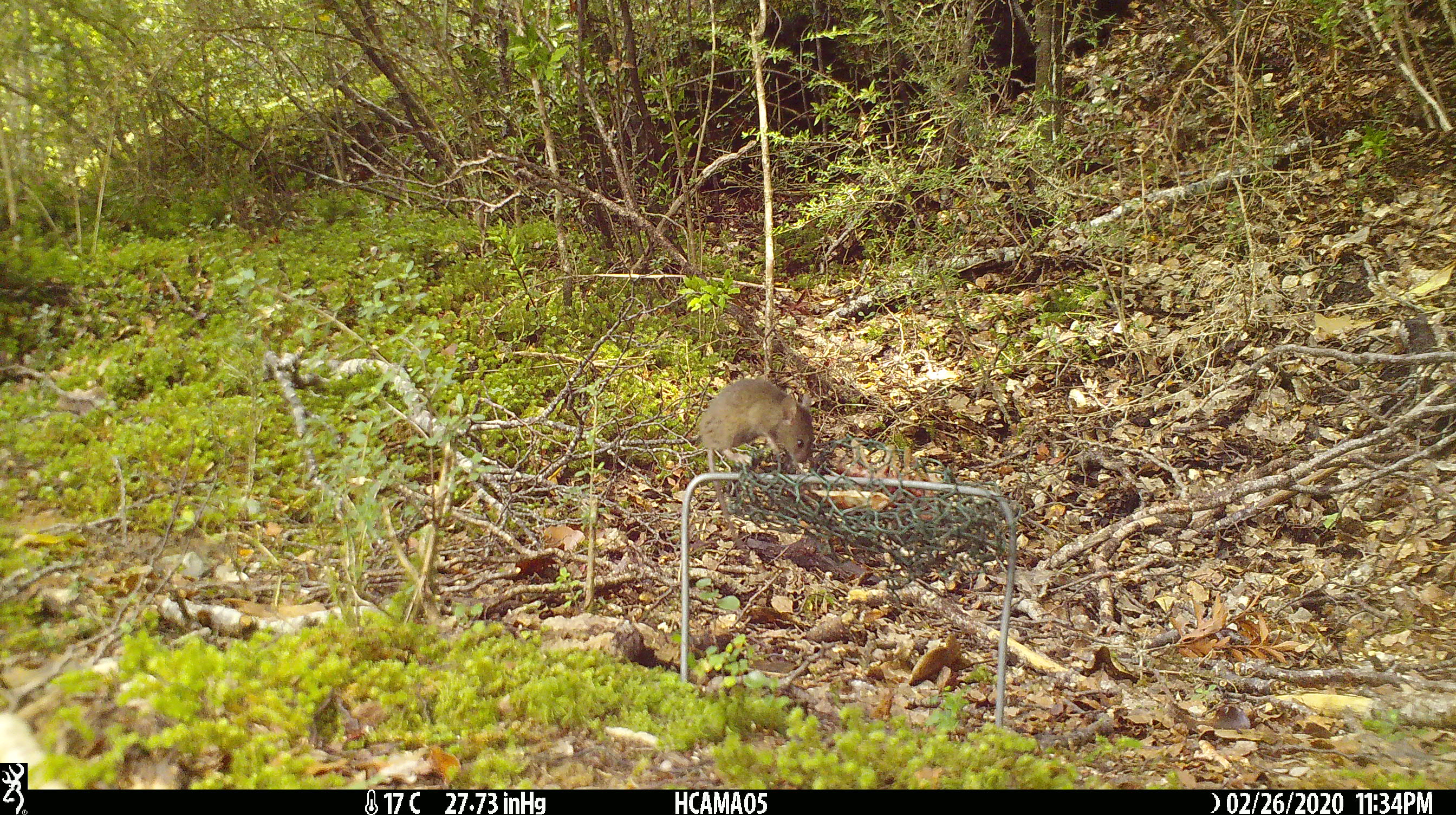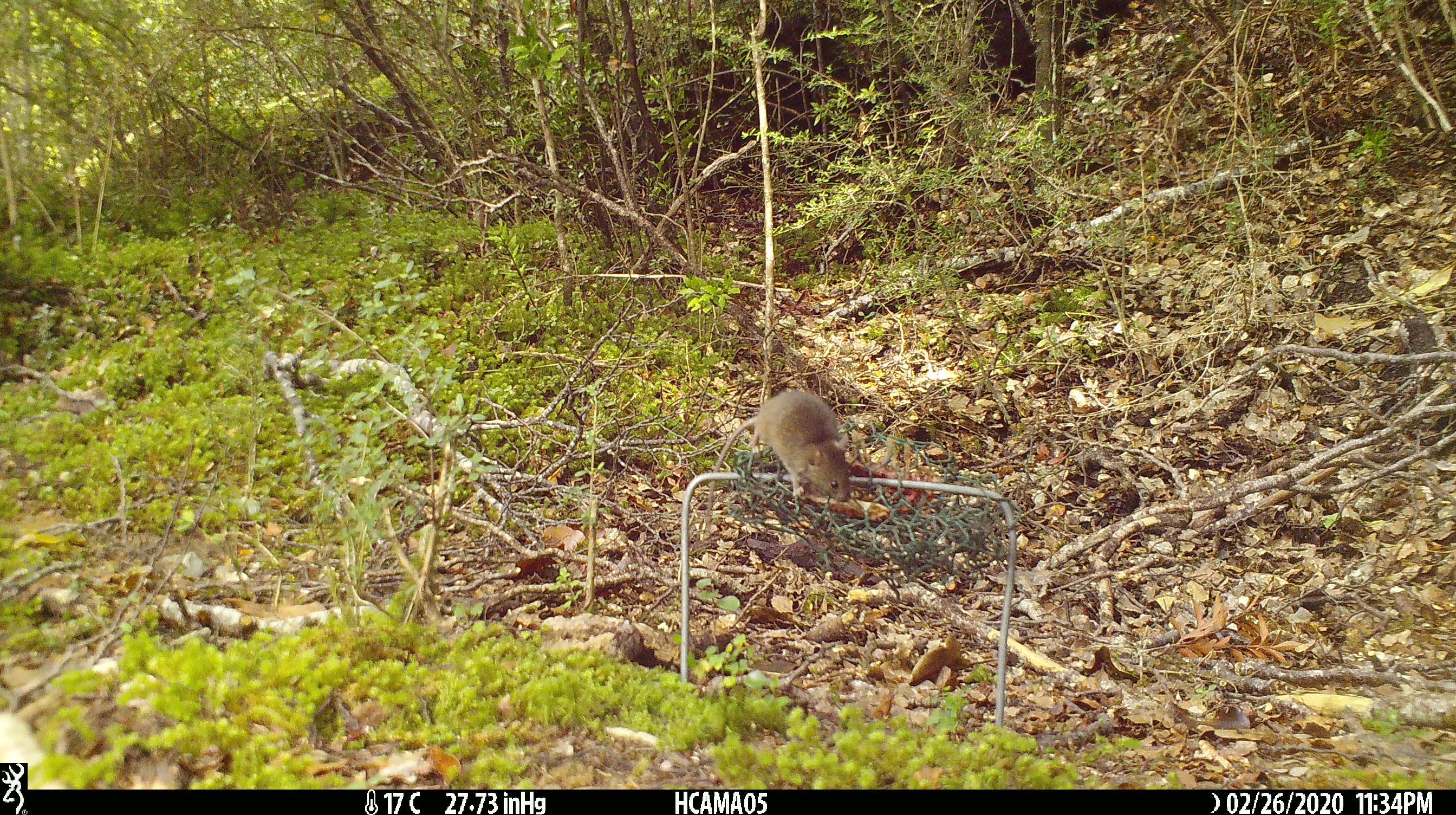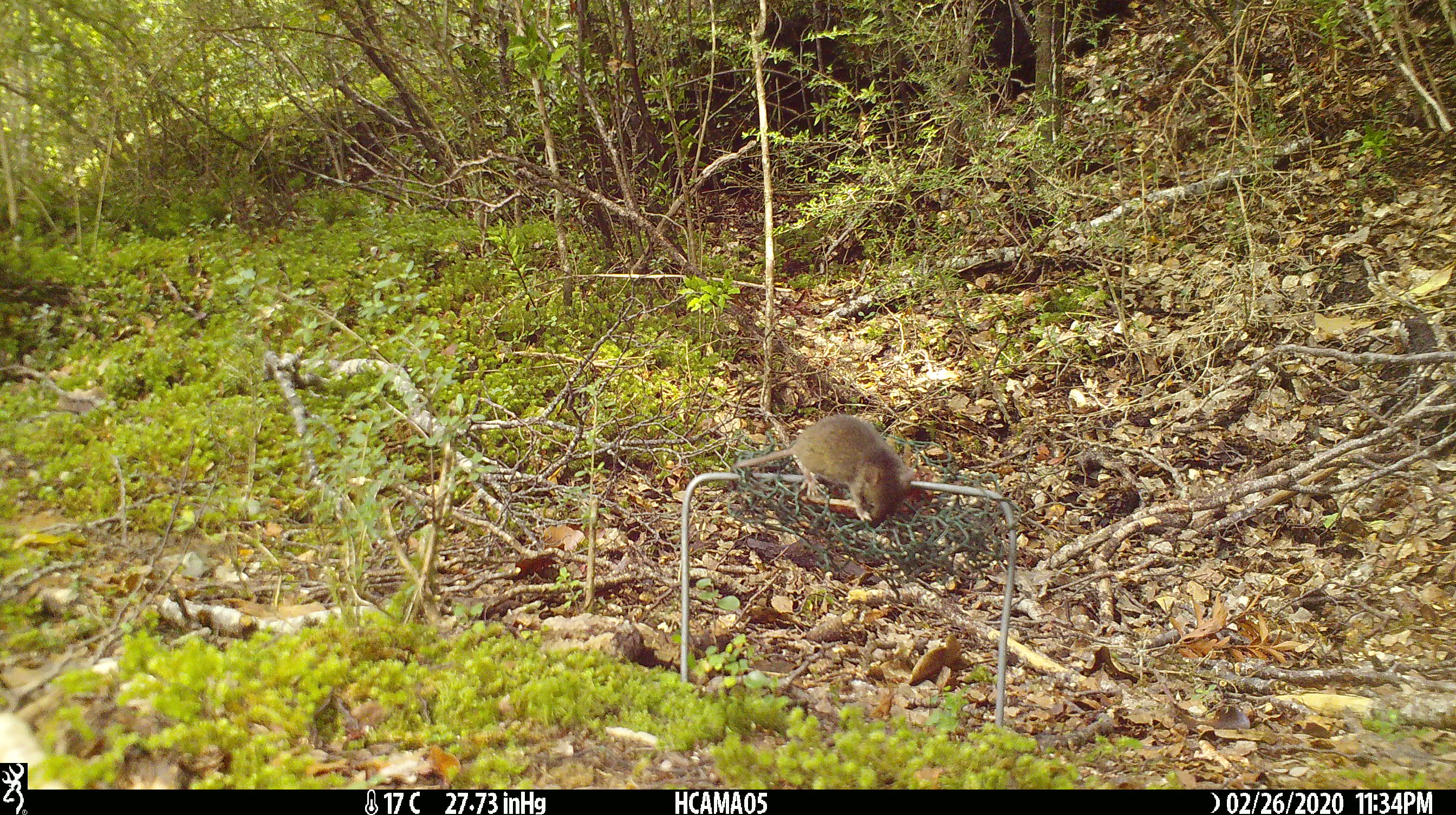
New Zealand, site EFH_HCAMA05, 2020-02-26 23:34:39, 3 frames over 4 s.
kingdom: Animalia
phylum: Chordata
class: Mammalia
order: Rodentia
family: Muridae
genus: Mus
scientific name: Mus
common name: mouse